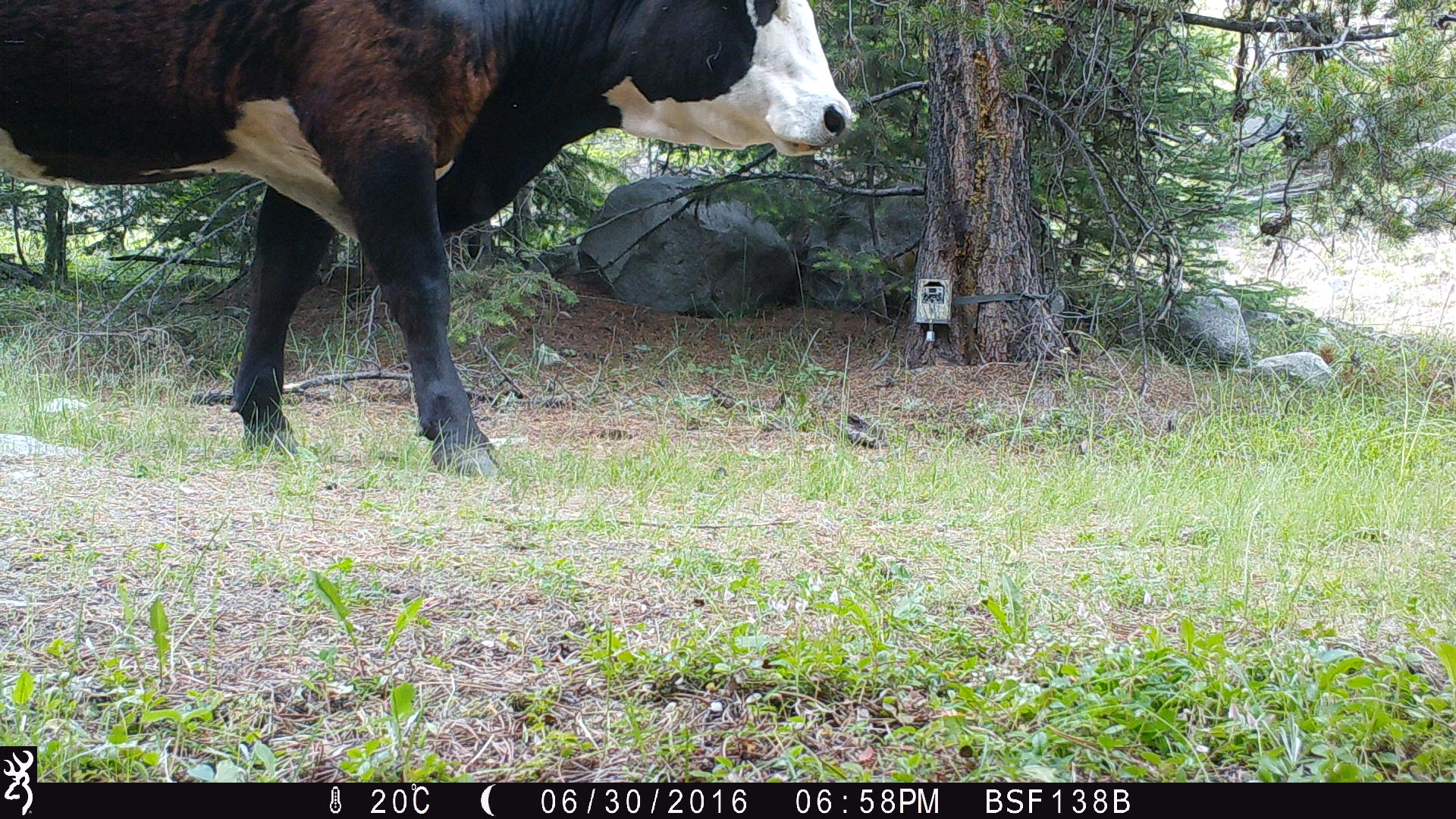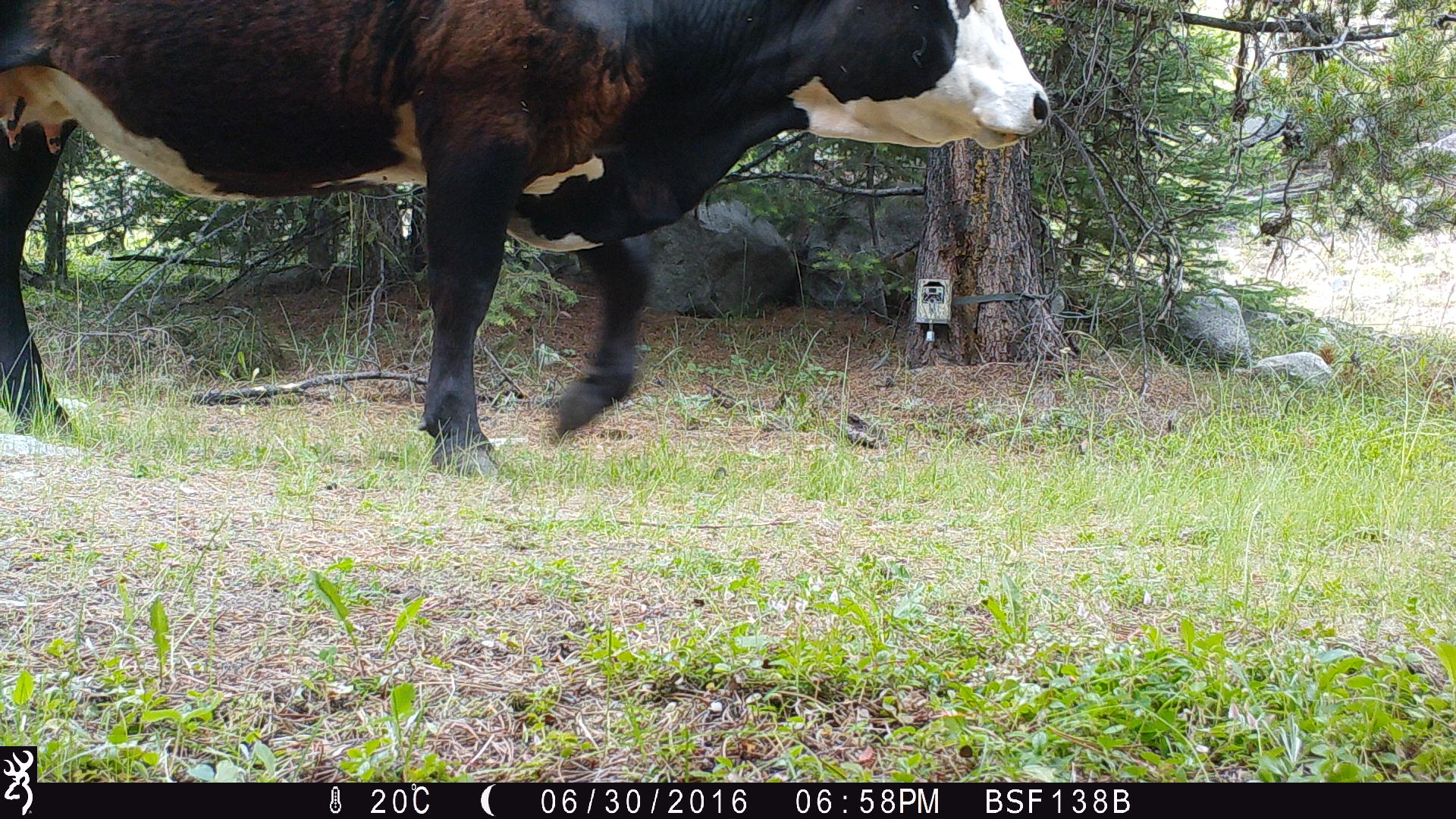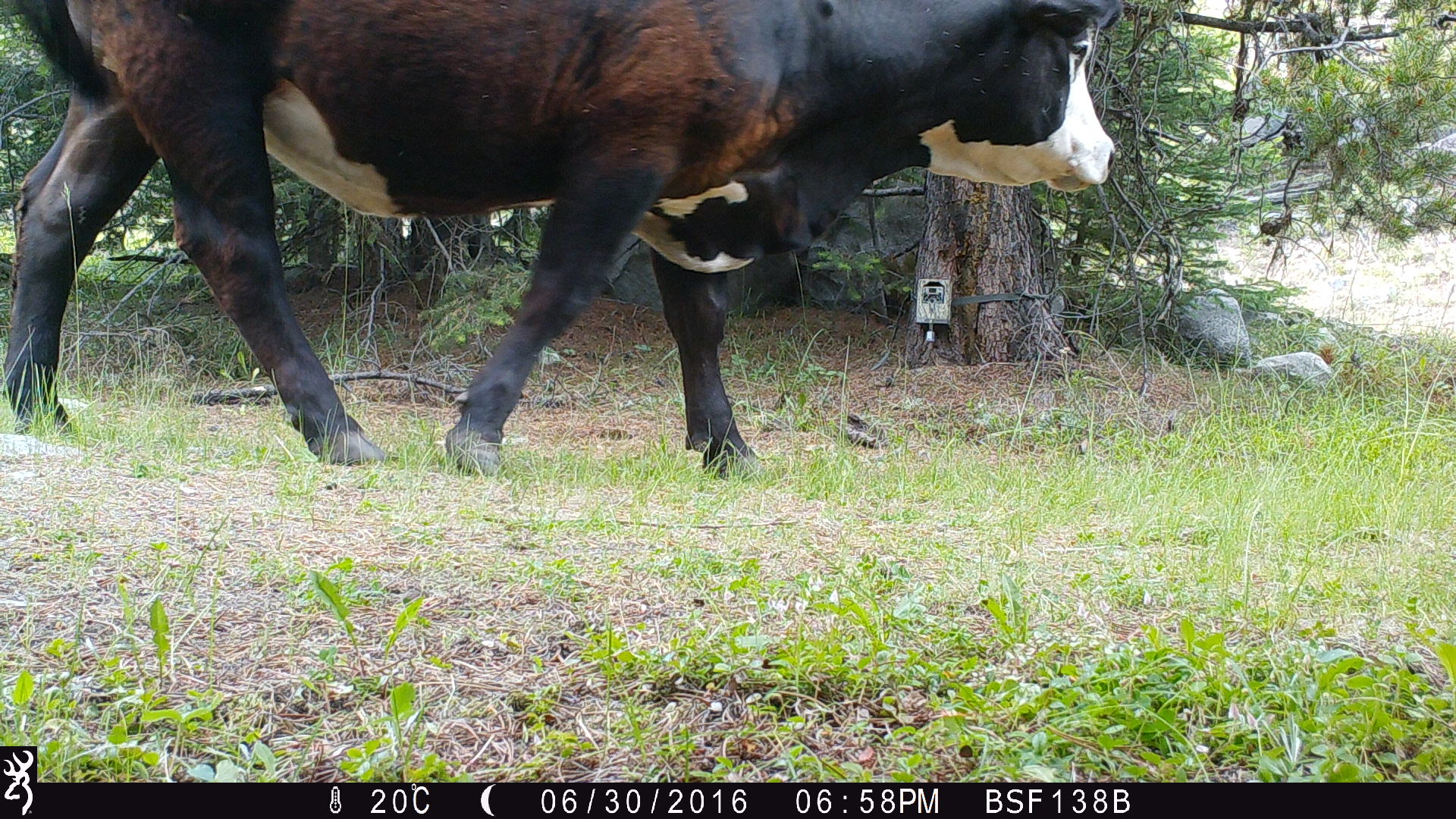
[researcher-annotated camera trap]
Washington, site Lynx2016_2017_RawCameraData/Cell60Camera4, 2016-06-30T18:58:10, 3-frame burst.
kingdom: Animalia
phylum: Chordata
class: Mammalia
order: Artiodactyla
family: Bovidae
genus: Bos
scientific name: Bos taurus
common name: domestic cattle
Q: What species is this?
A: Domestic cattle (Bos taurus).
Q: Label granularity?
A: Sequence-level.